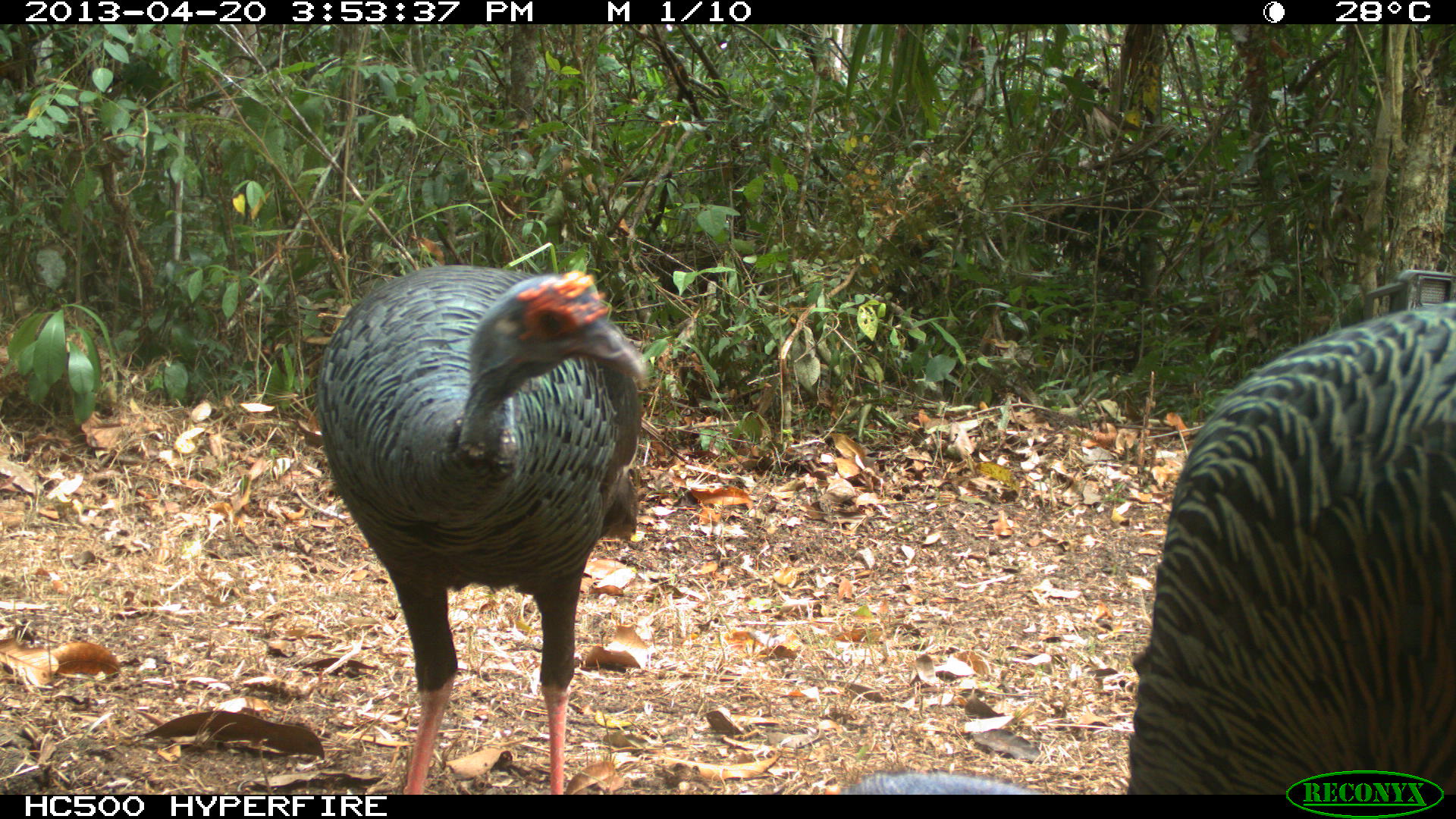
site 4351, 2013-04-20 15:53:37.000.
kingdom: Animalia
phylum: Chordata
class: Aves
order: Galliformes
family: Phasianidae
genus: Meleagris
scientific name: Meleagris ocellata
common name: ocellated turkey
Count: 3.